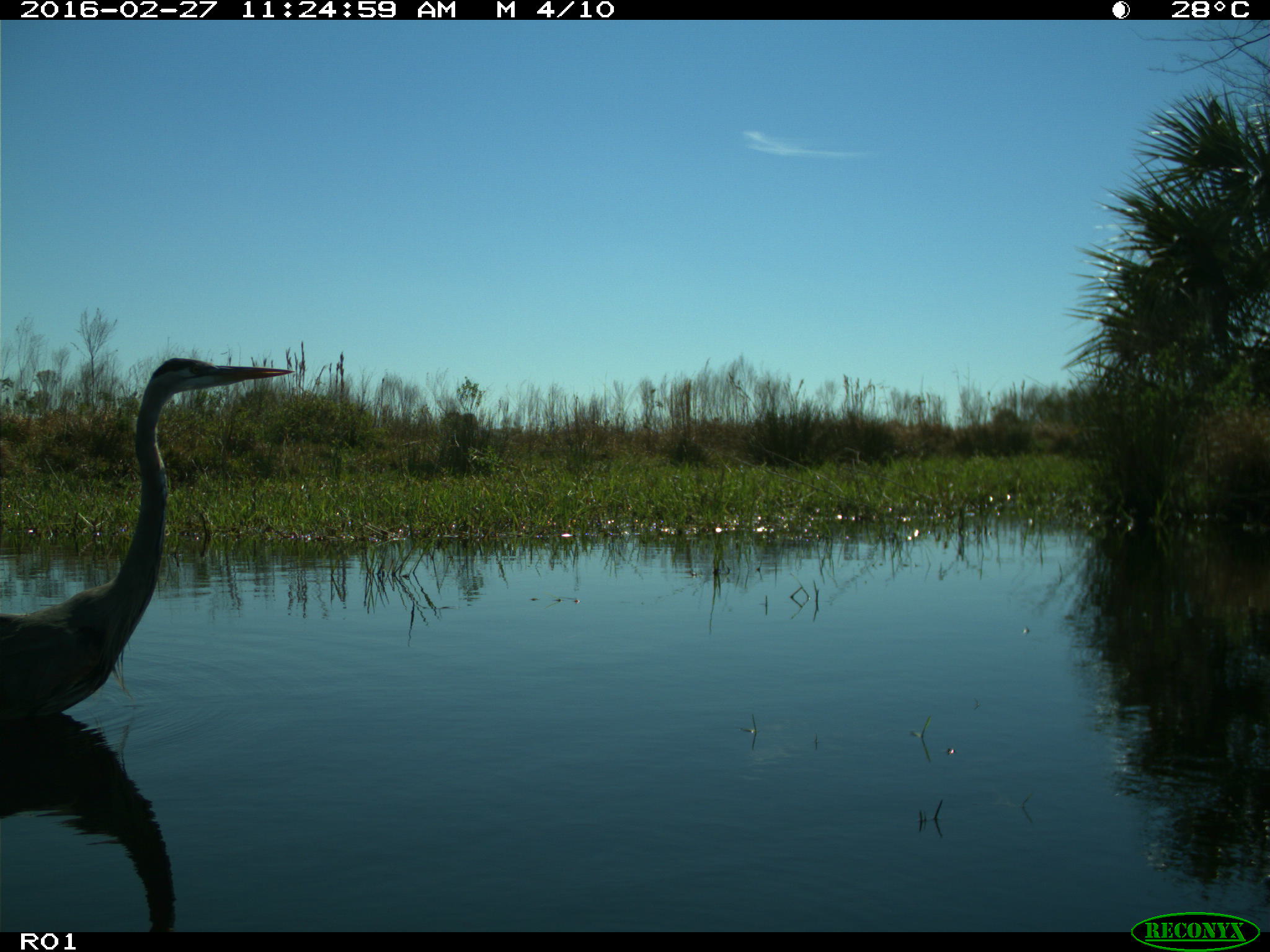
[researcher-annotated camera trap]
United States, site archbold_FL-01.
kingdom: Animalia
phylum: Chordata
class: Aves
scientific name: Aves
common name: birds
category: unidentified bird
Unidentified bird (birds) (Aves).